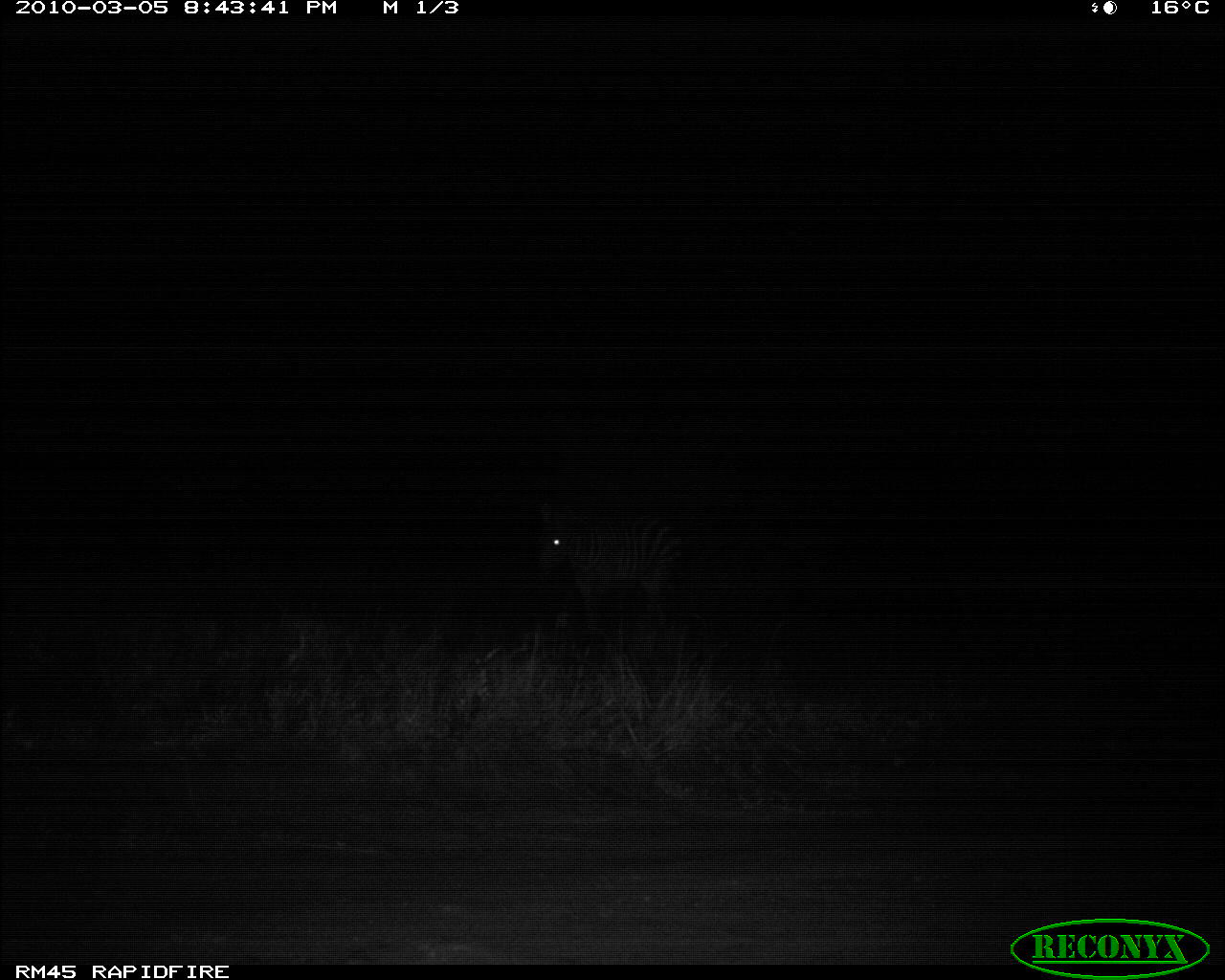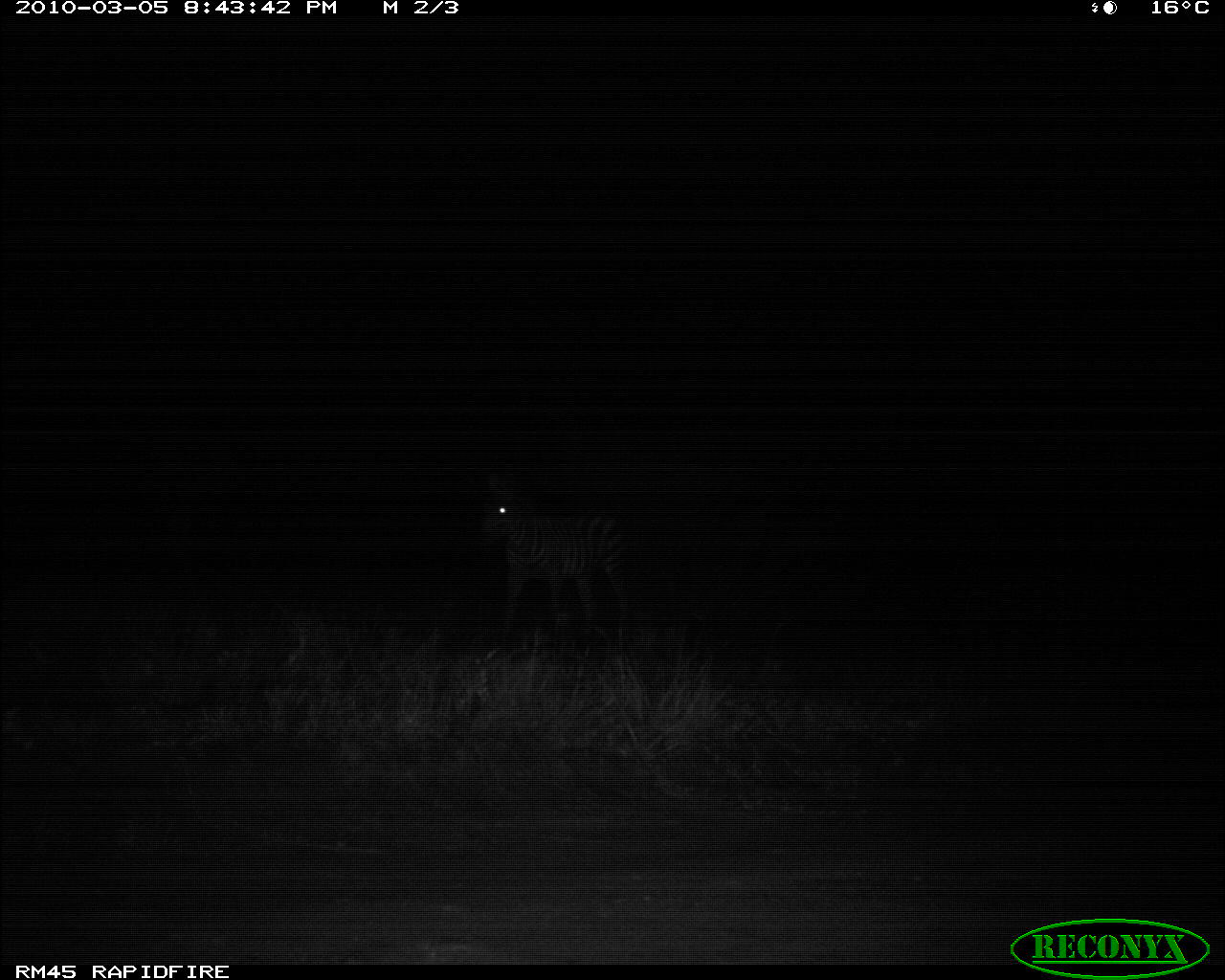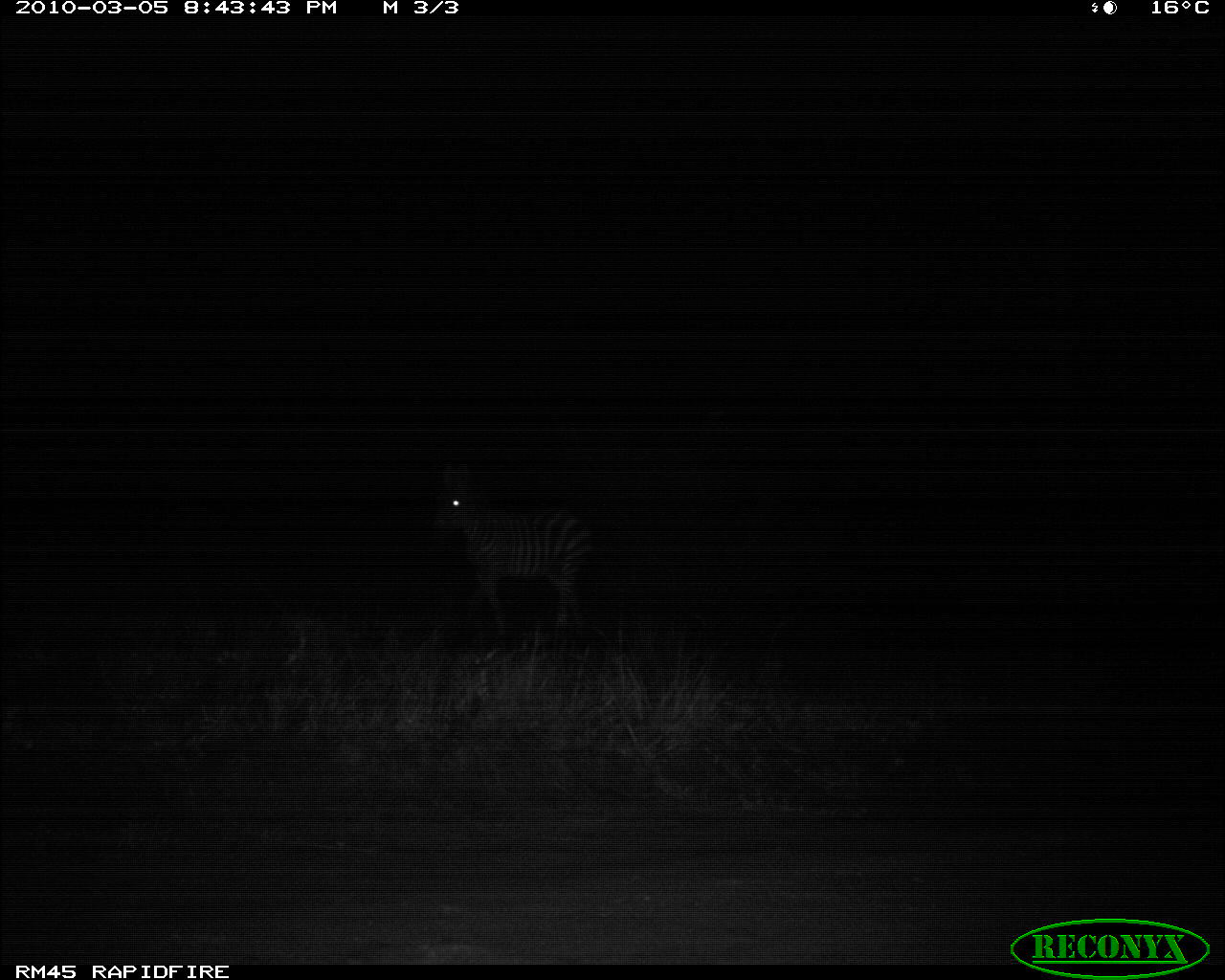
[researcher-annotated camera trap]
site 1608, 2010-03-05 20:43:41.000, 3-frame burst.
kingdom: Animalia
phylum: Chordata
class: Mammalia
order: Perissodactyla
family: Equidae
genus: Equus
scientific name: Equus quagga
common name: plains zebra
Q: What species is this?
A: Equus quagga (plains zebra).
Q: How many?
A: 1.